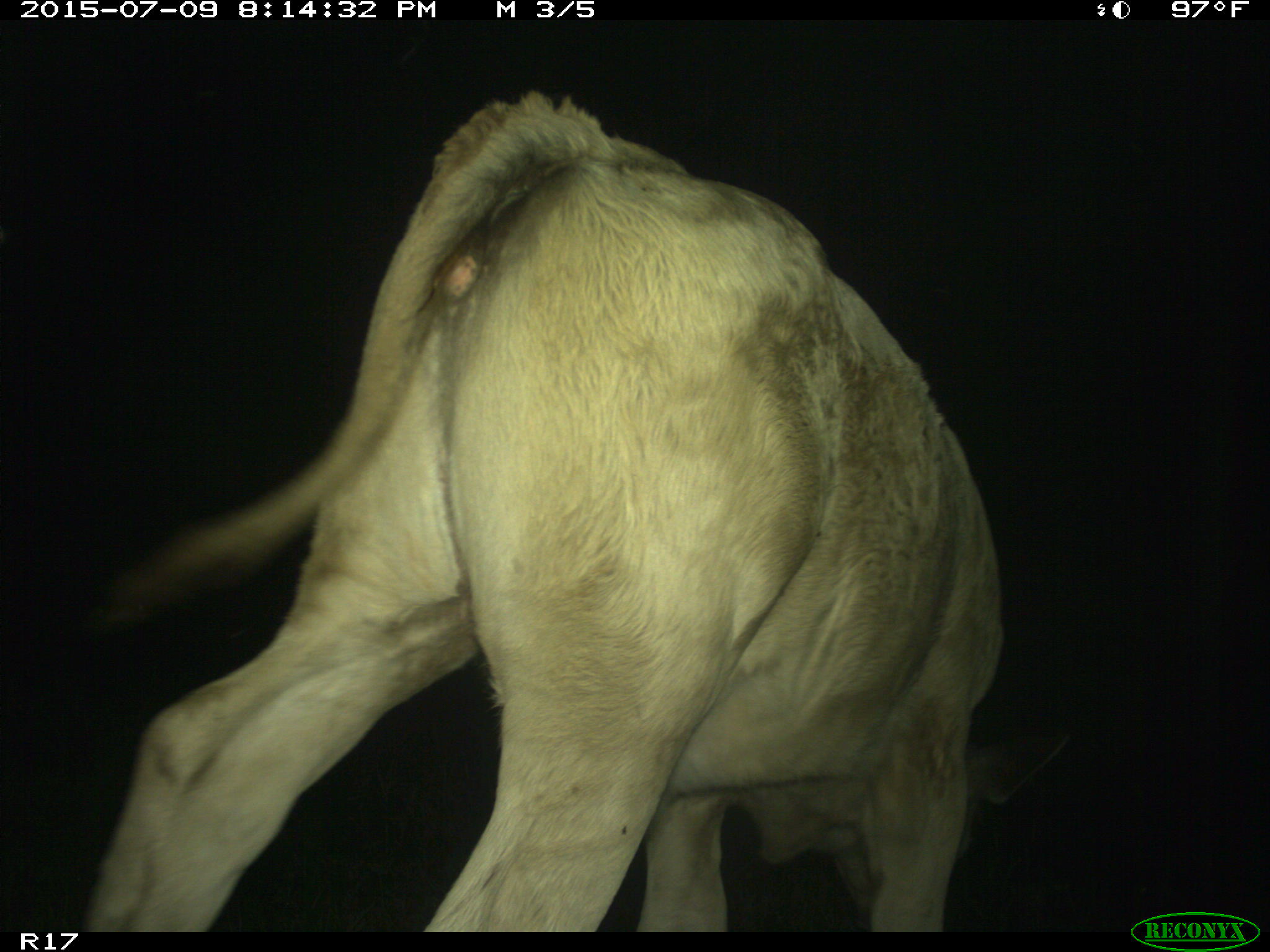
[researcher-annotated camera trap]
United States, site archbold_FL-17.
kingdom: Animalia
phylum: Chordata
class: Mammalia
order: Artiodactyla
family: Bovidae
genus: Bos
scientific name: Bos taurus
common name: domestic cow